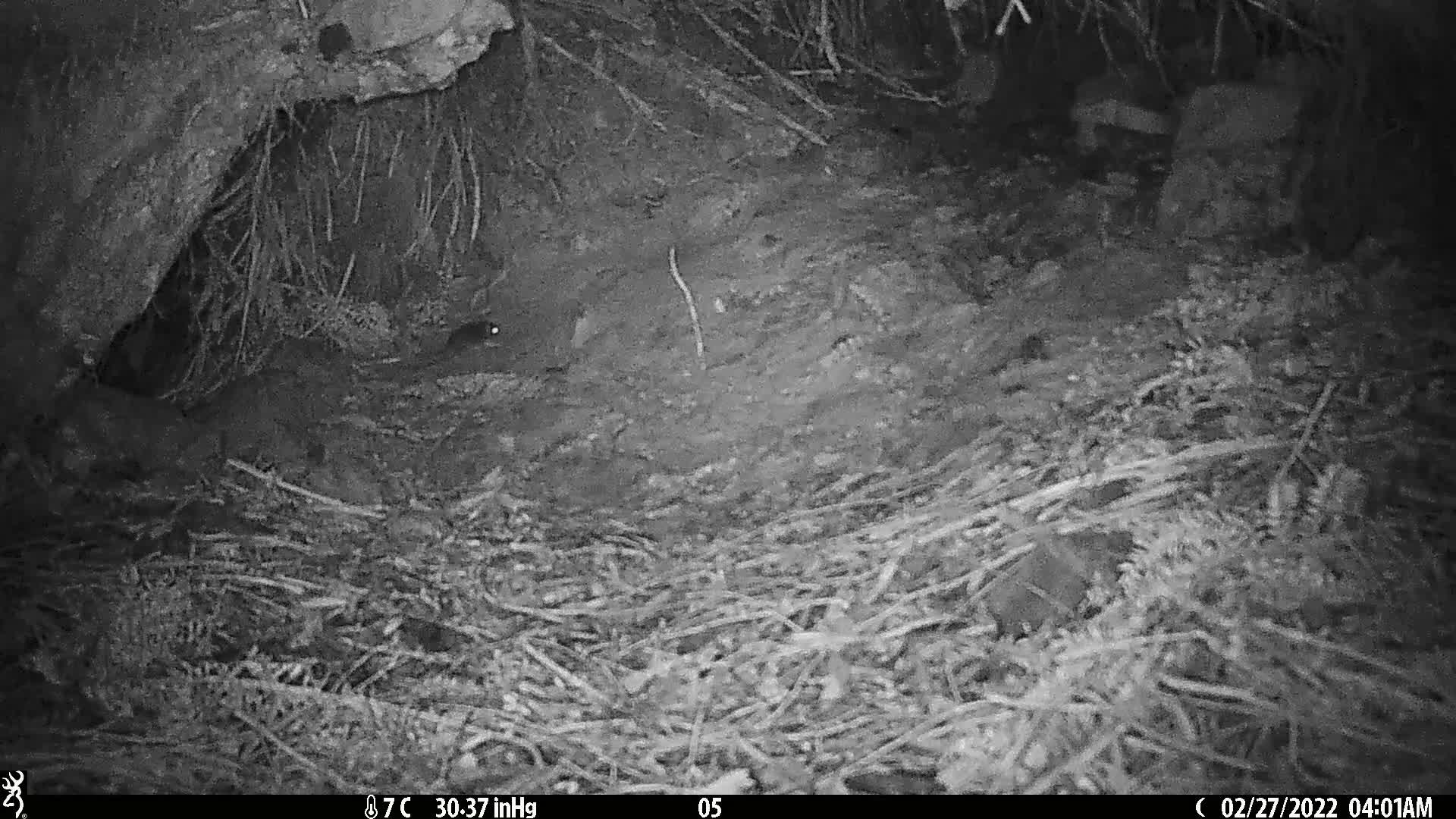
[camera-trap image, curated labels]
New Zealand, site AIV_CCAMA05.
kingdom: Animalia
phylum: Chordata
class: Mammalia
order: Rodentia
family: Muridae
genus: Mus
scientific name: Mus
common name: mouse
Mouse (Mus).